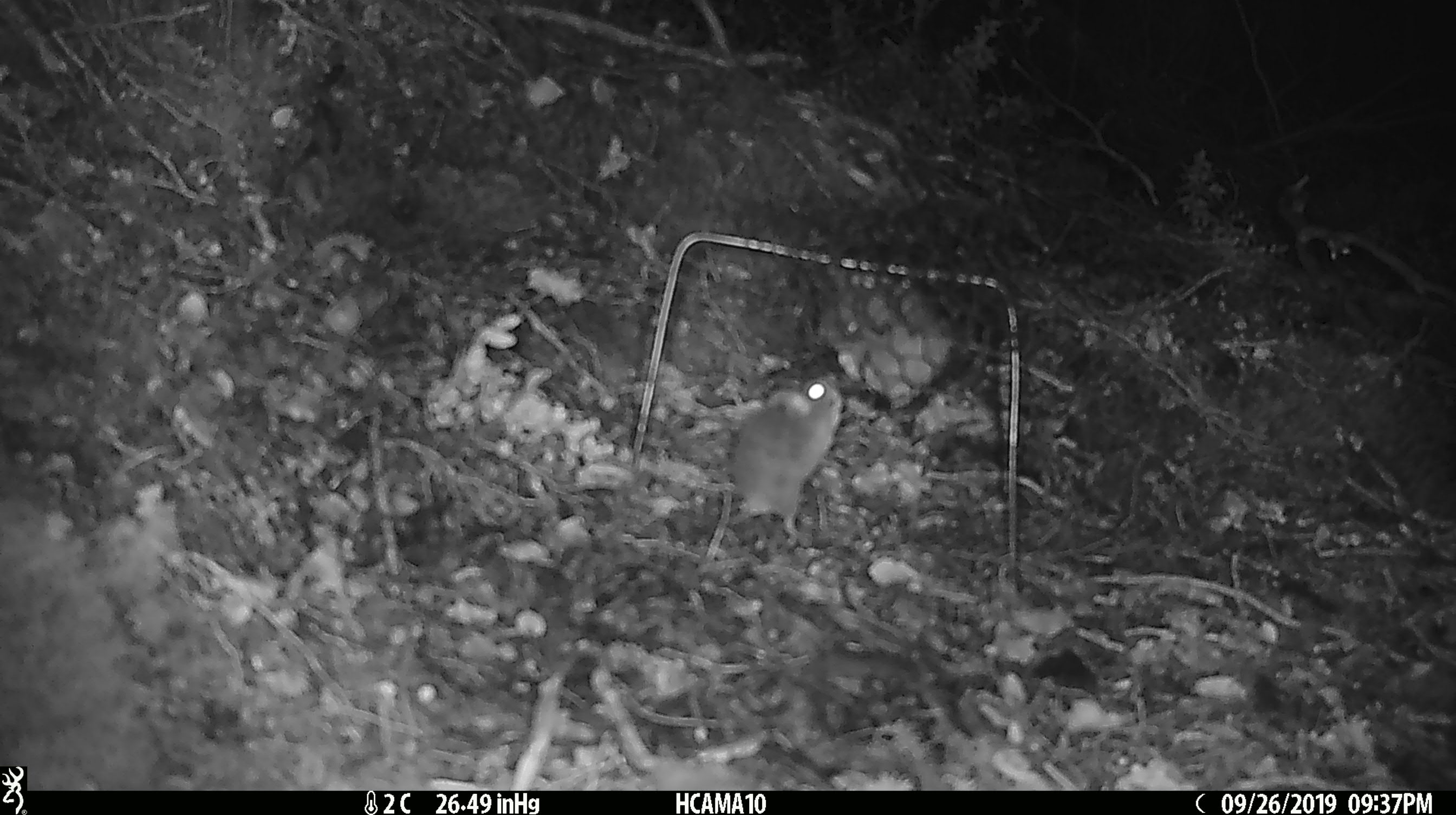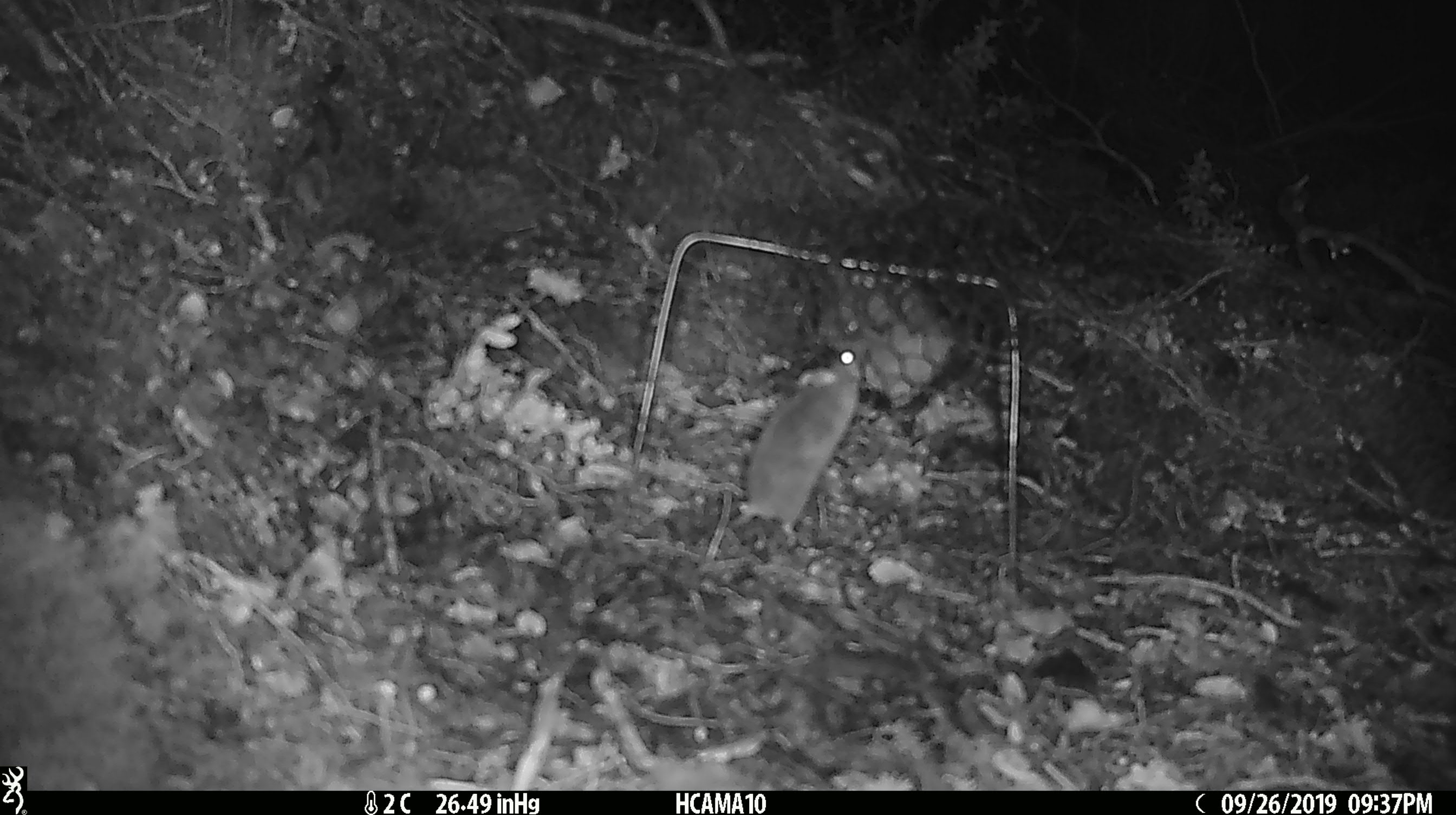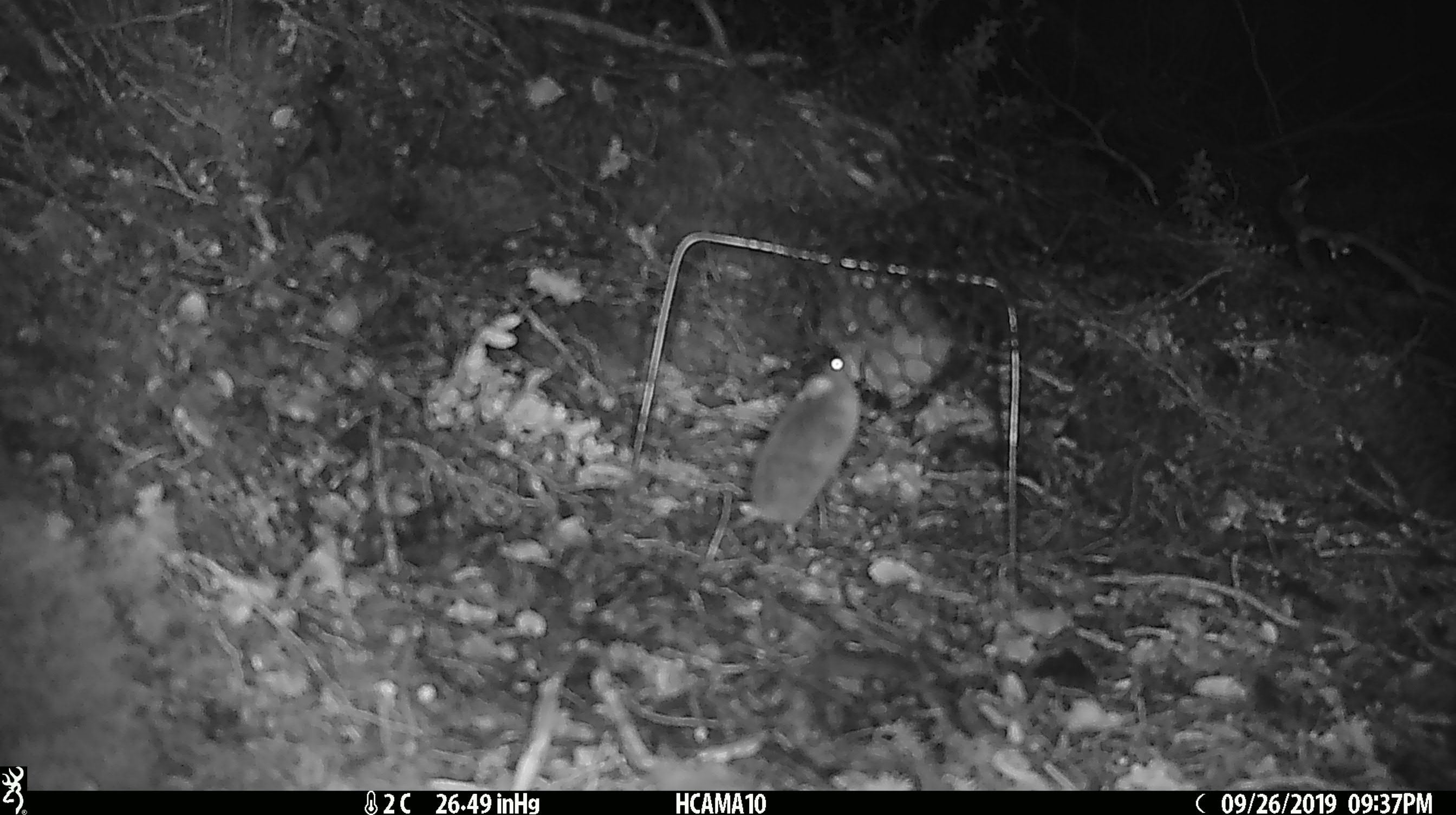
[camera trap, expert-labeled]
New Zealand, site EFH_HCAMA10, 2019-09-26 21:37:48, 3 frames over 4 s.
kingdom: Animalia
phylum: Chordata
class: Mammalia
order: Rodentia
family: Muridae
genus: Mus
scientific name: Mus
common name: mouse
Mouse (Mus).